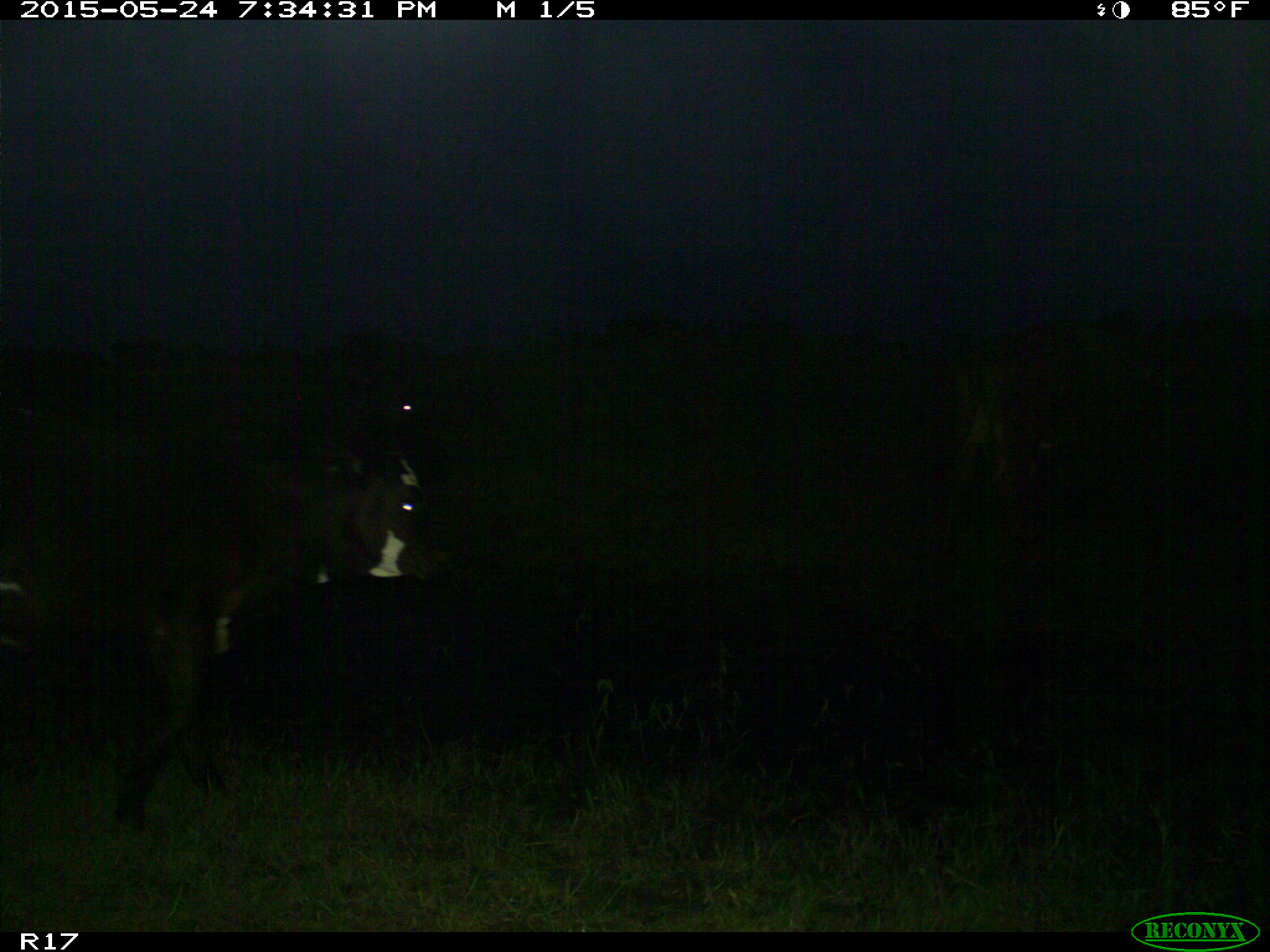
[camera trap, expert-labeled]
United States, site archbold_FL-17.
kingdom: Animalia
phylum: Chordata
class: Mammalia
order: Artiodactyla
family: Bovidae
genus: Bos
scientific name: Bos taurus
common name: domestic cow